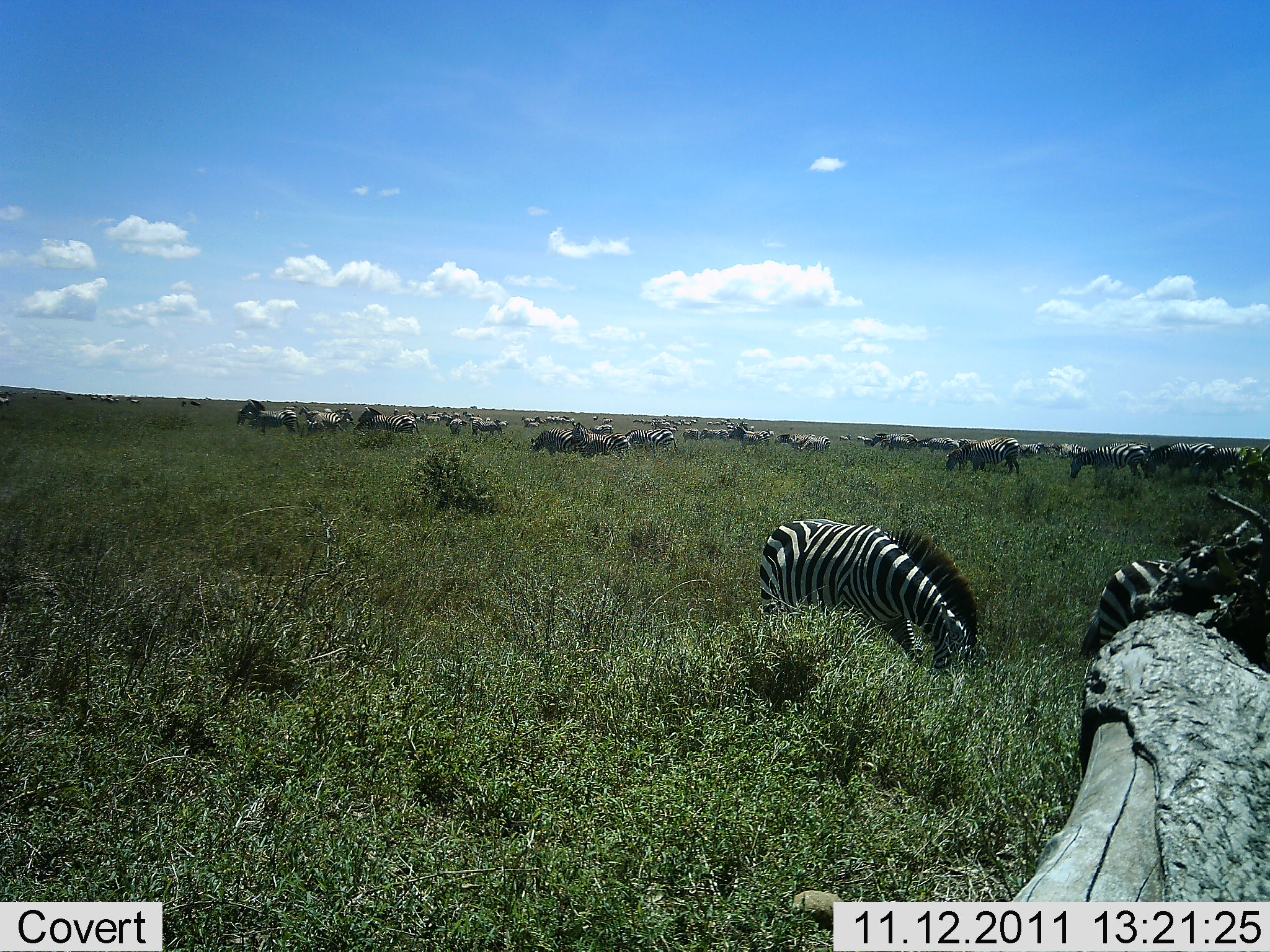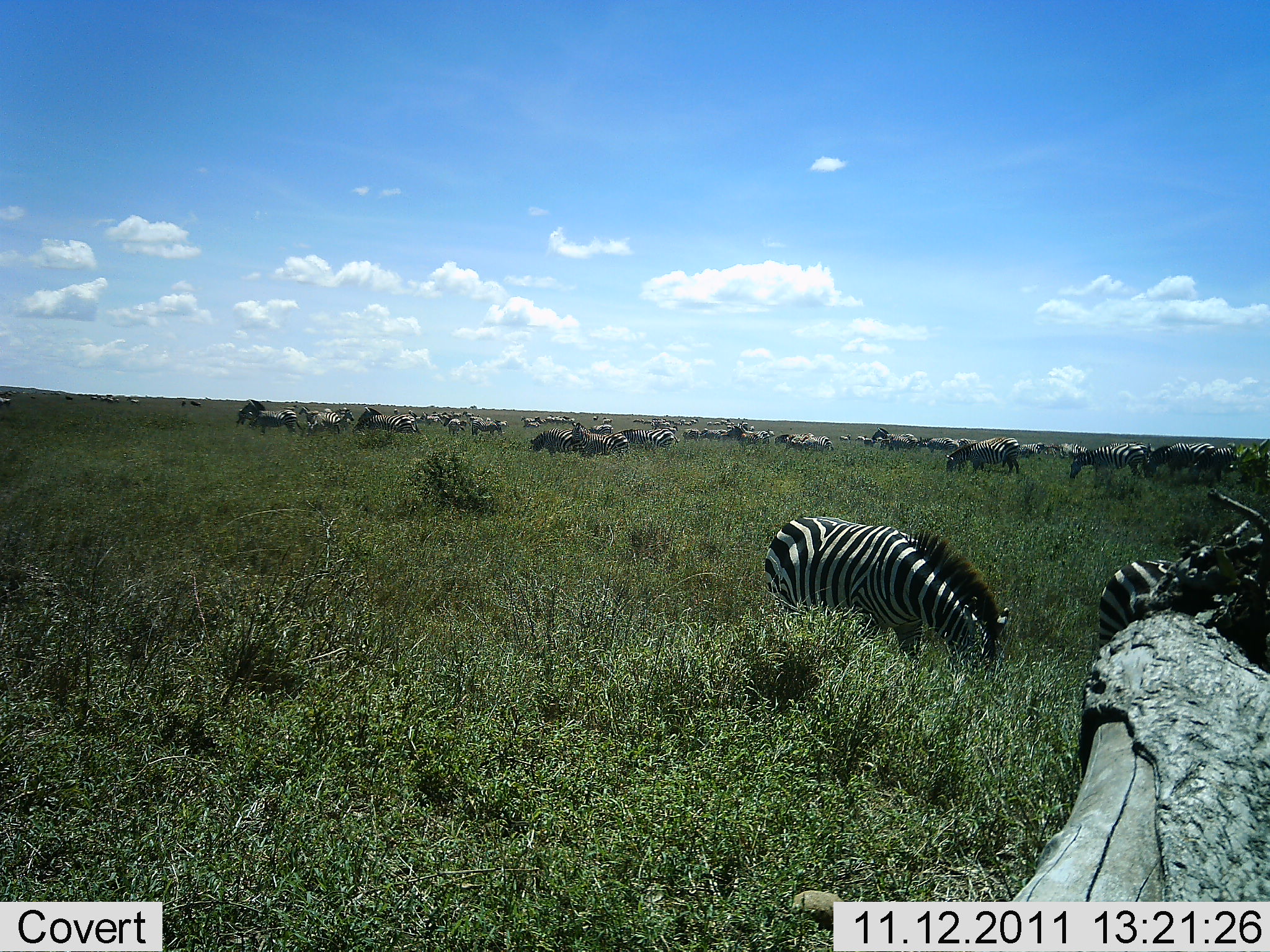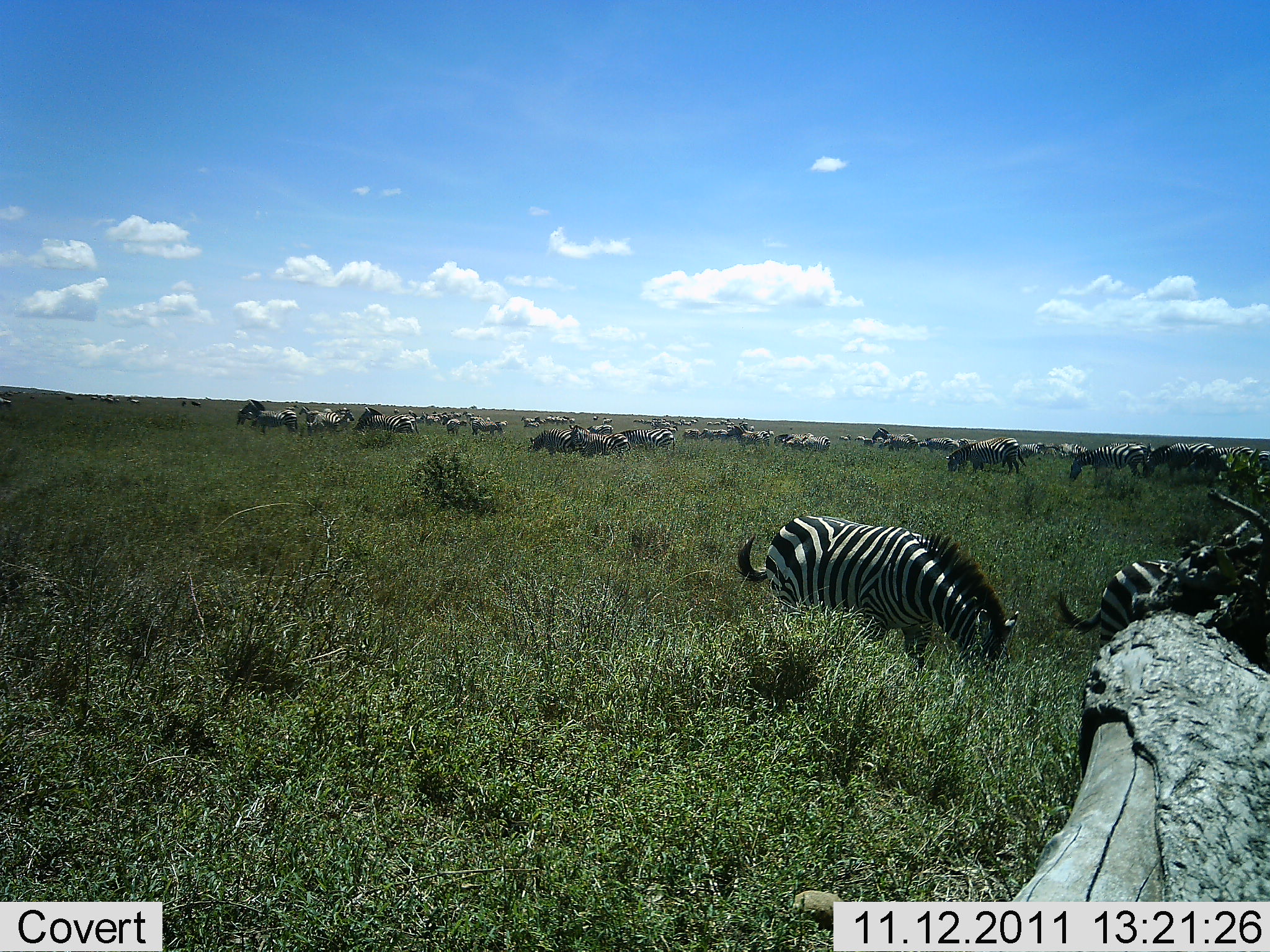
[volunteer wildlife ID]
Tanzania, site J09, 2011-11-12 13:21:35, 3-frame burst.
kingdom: Animalia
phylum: Chordata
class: Mammalia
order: Perissodactyla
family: Equidae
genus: Equus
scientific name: Equus quagga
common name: plains zebra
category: zebra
Zebra (plains zebra) (Equus quagga), count 11-50. Behavior (volunteer vote fractions): standing 60%, resting 0%, moving 13%, interacting 0%. Young present (vote fraction): 0%. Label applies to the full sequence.